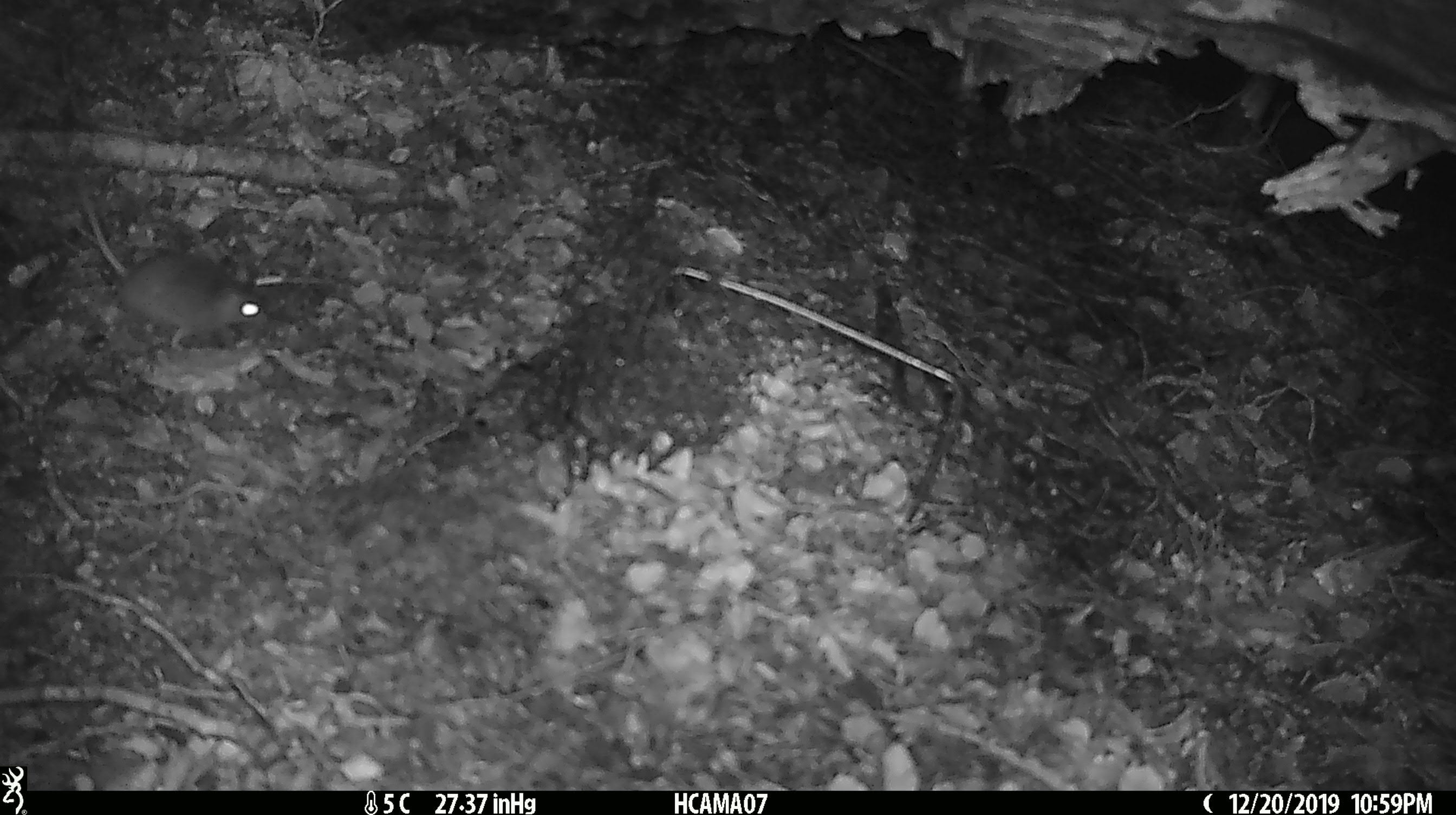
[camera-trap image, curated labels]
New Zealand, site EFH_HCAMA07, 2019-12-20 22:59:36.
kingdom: Animalia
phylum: Chordata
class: Mammalia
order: Rodentia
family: Muridae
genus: Mus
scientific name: Mus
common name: mouse